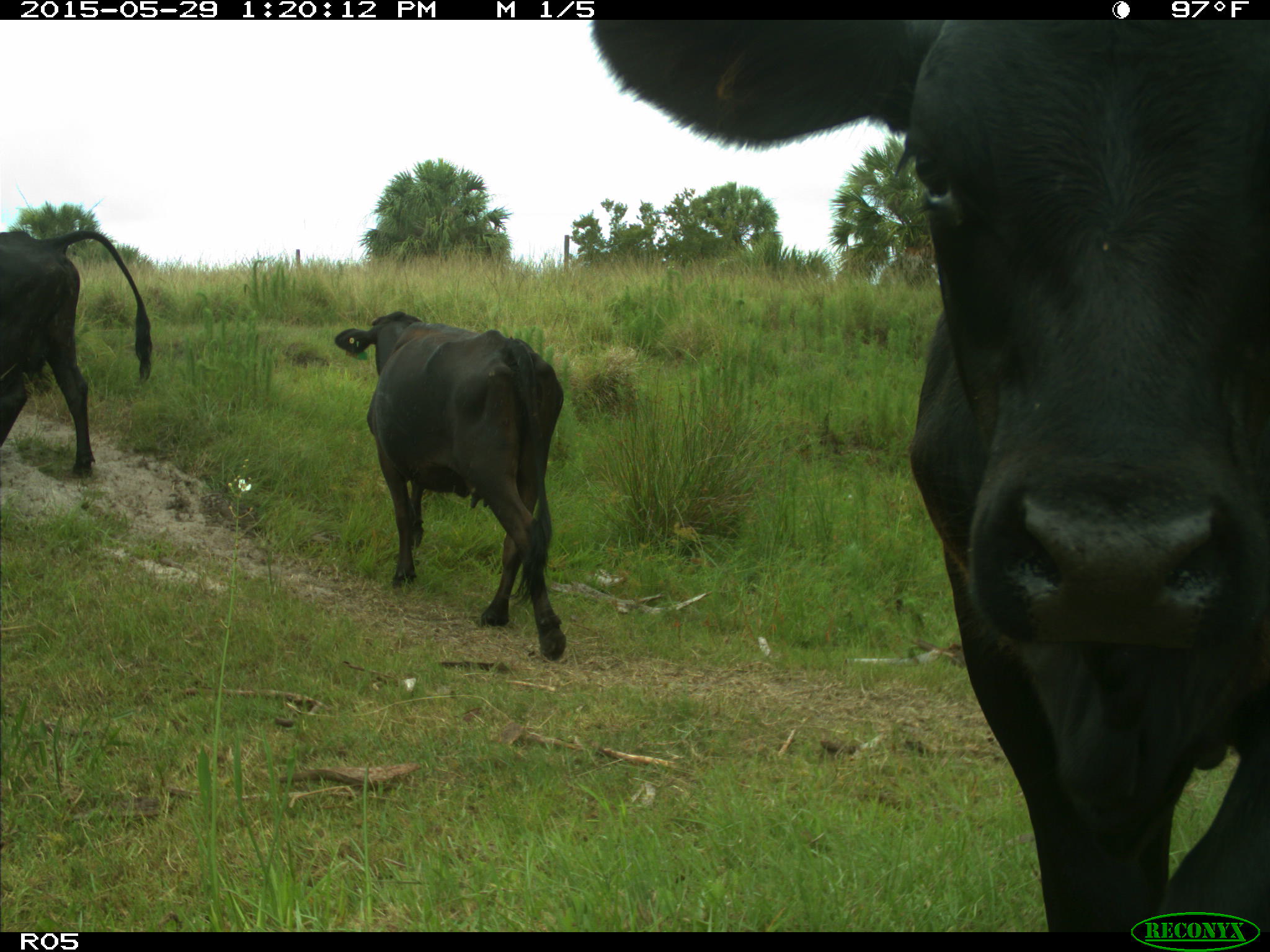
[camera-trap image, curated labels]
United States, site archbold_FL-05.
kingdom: Animalia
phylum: Chordata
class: Mammalia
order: Artiodactyla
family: Bovidae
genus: Bos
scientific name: Bos taurus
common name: domestic cow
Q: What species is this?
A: Bos taurus (domestic cow).